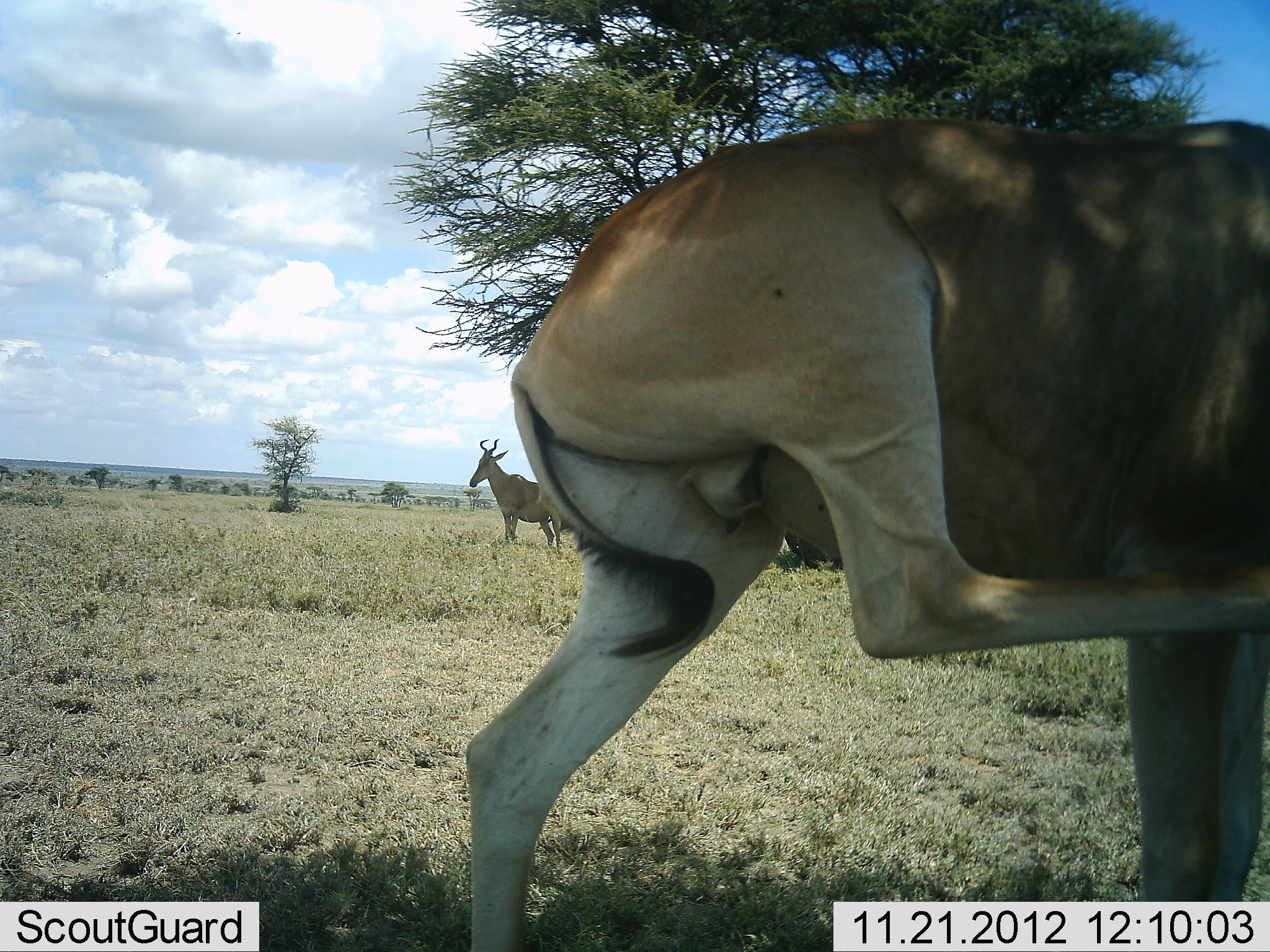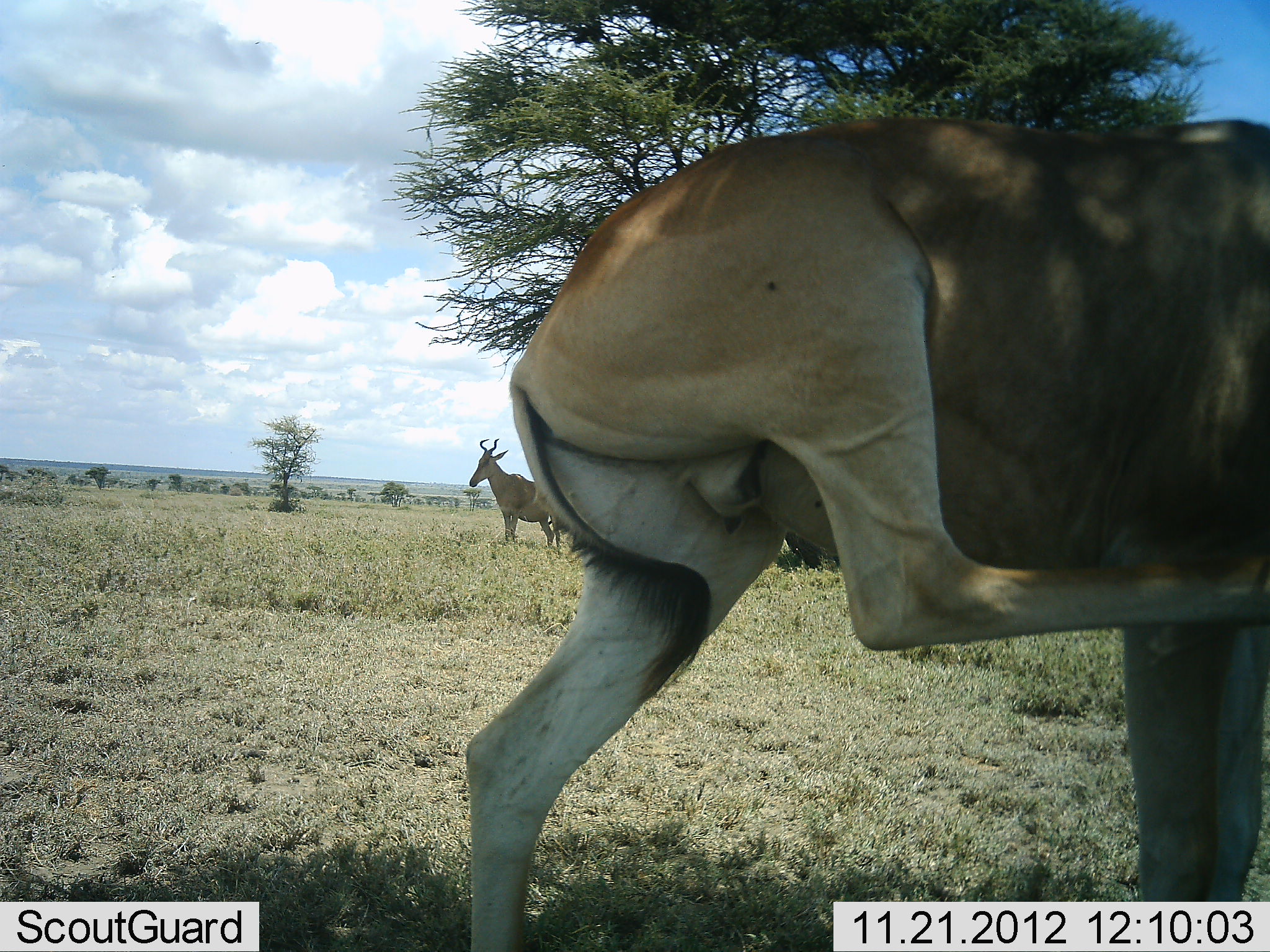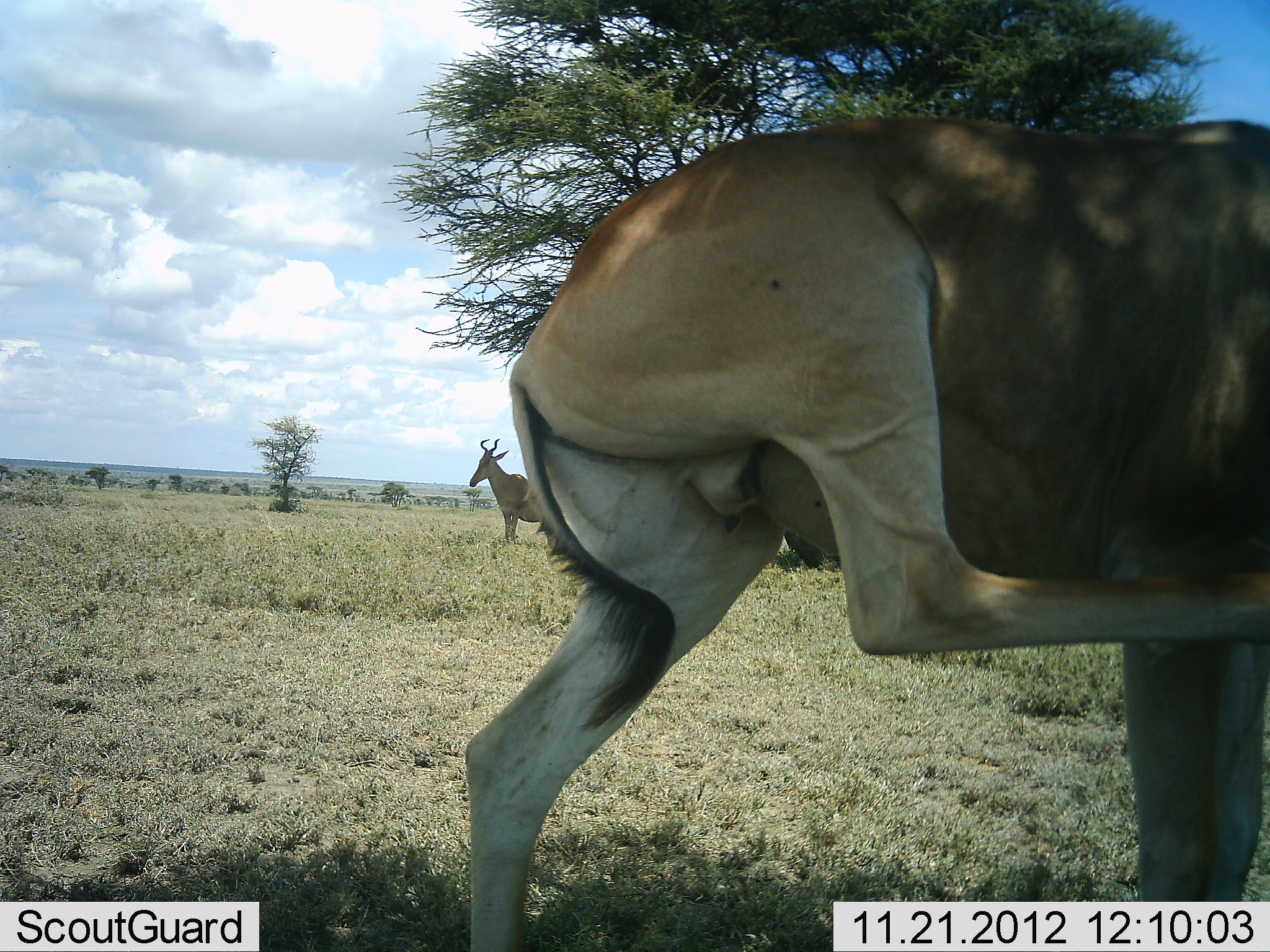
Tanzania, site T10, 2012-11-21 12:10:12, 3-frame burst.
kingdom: Animalia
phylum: Chordata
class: Mammalia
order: Artiodactyla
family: Bovidae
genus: Alcelaphus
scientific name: Alcelaphus buselaphus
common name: hartebeest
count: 2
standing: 100%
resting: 0%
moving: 10%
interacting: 0%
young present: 0%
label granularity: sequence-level